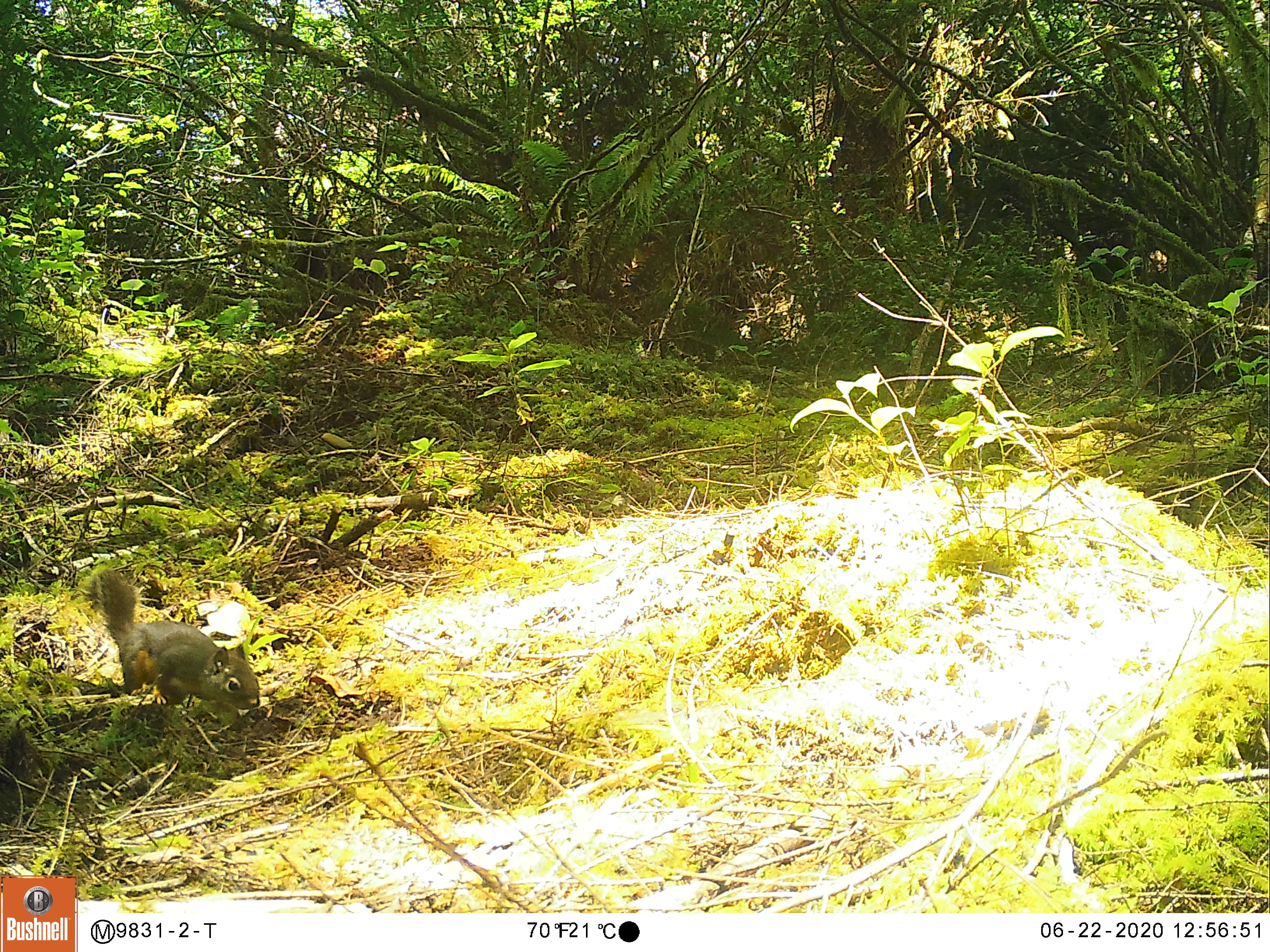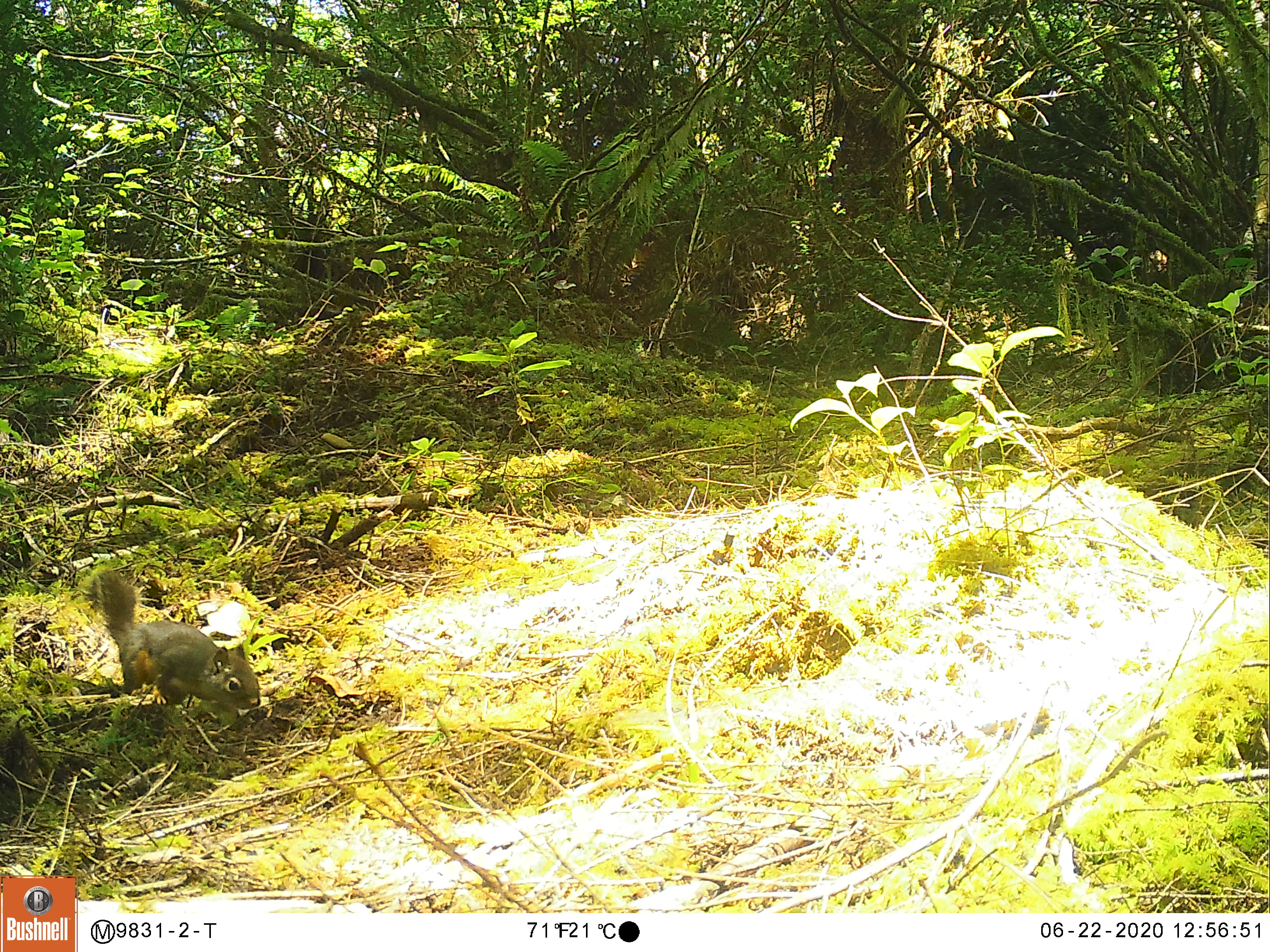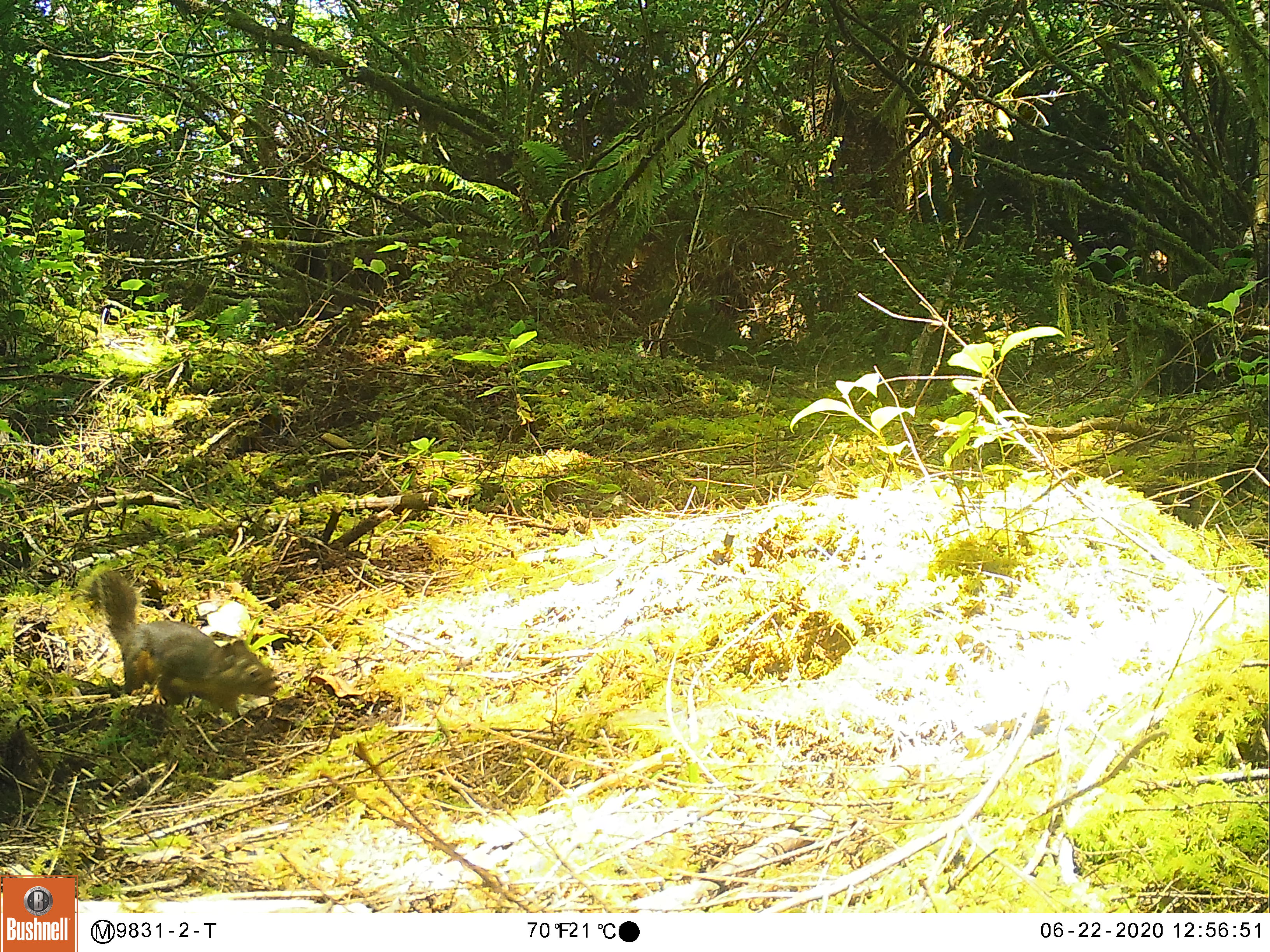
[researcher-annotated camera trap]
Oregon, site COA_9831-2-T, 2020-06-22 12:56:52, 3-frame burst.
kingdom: Animalia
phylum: Chordata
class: Mammalia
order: Rodentia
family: Sciuridae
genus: Tamiasciurus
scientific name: Tamiasciurus douglasii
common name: douglas squirrel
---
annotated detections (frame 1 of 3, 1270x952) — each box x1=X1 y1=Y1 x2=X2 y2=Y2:
douglas squirrel: x1=84 y1=566 x2=268 y2=722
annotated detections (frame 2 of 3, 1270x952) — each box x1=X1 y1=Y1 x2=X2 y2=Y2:
douglas squirrel: x1=80 y1=565 x2=274 y2=731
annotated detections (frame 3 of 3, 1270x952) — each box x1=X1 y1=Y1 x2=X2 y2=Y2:
douglas squirrel: x1=75 y1=563 x2=289 y2=729